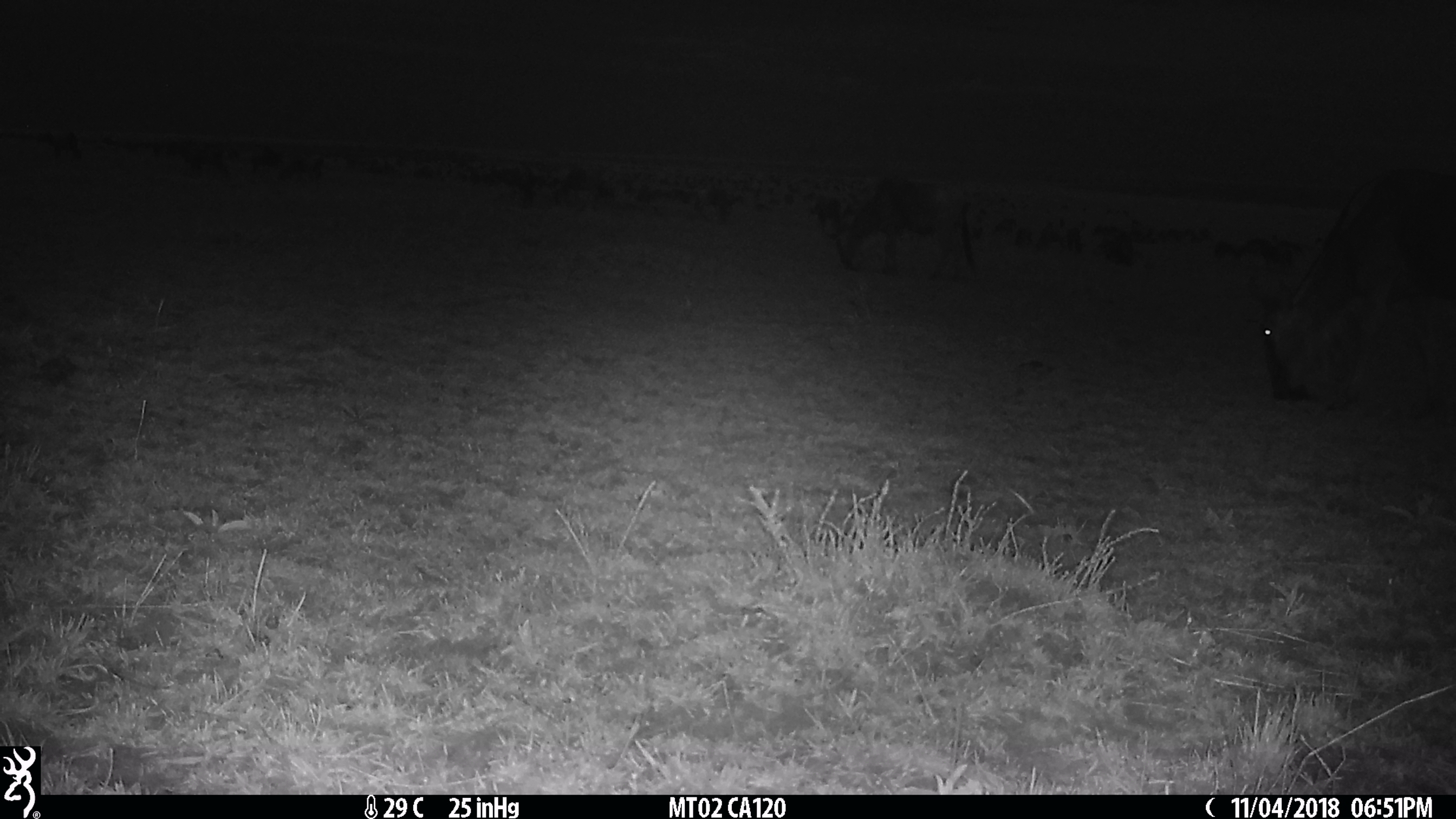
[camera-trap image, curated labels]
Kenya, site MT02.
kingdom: Animalia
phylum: Chordata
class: Mammalia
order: Artiodactyla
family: Bovidae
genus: Connochaetes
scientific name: Connochaetes taurinus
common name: blue wildebeest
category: wildebeest